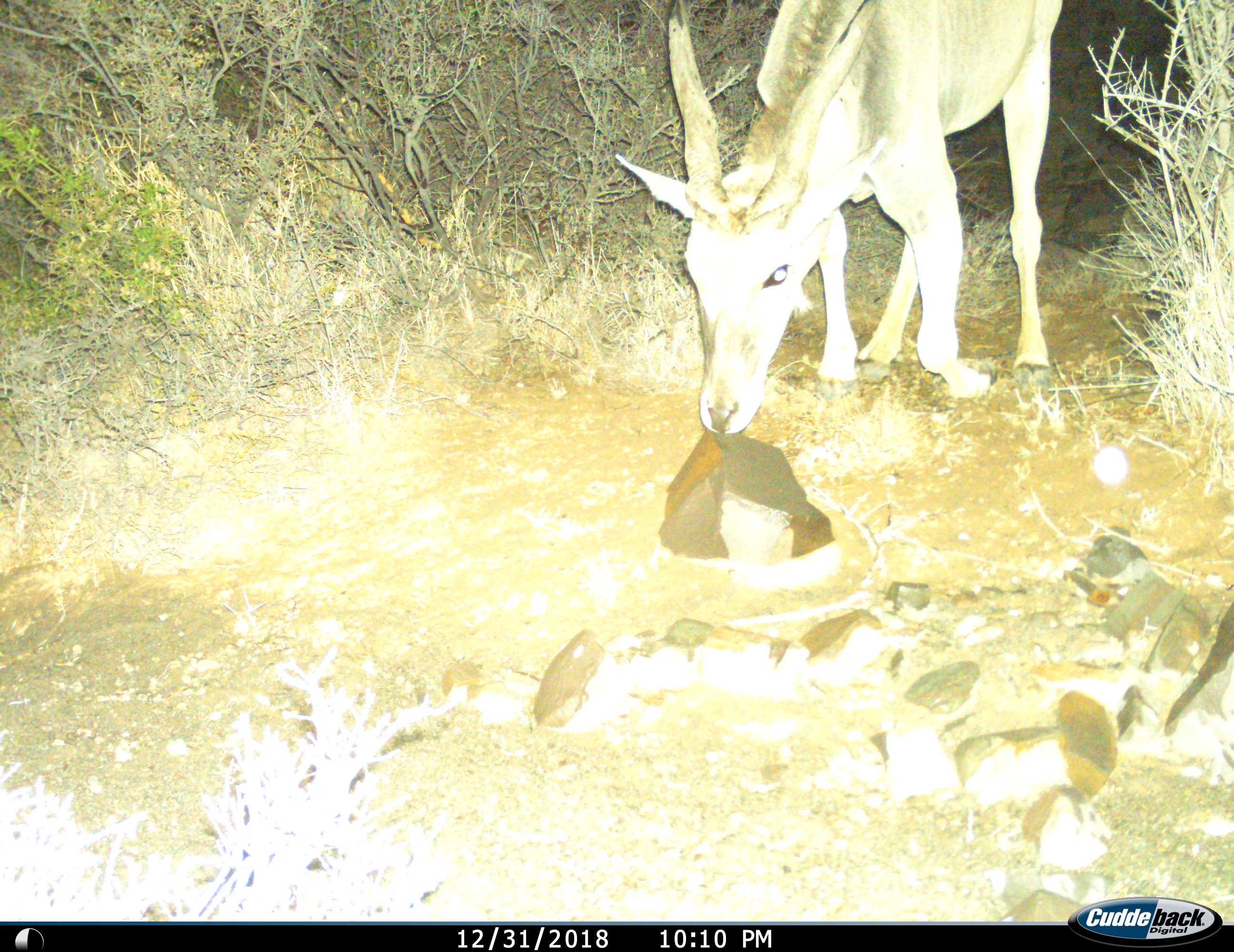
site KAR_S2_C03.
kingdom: Animalia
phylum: Chordata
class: Mammalia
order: Artiodactyla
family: Bovidae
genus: Tragelaphus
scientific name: Tragelaphus oryx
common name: eland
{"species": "eland (Tragelaphus oryx)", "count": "1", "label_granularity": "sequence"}